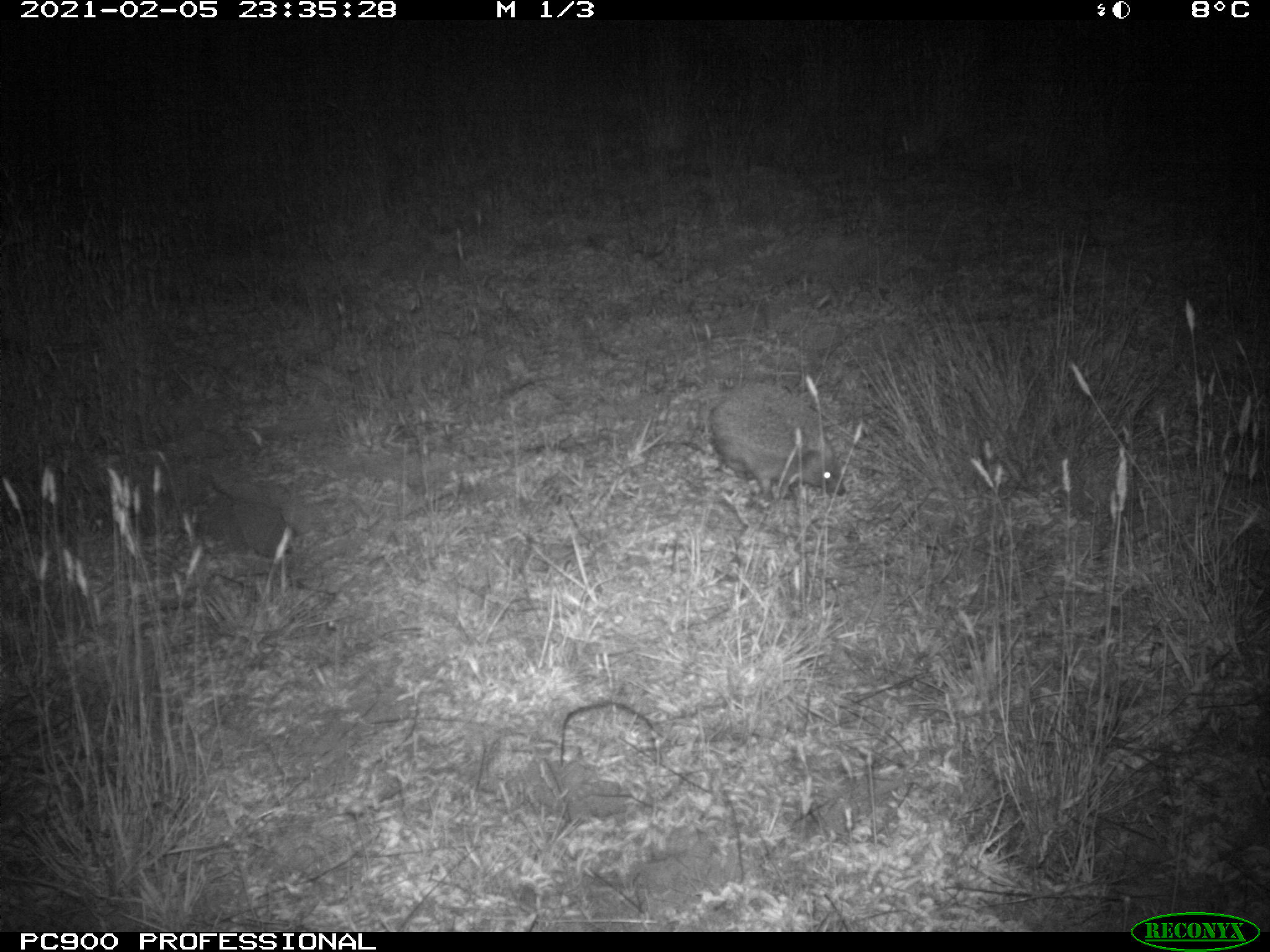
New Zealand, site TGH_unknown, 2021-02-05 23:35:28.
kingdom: Animalia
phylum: Chordata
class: Mammalia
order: Eulipotyphla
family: Erinaceidae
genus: Erinaceus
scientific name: Erinaceus europaeus europaeus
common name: european hedgehog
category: hedgehog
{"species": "hedgehog (european hedgehog) (Erinaceus europaeus europaeus)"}